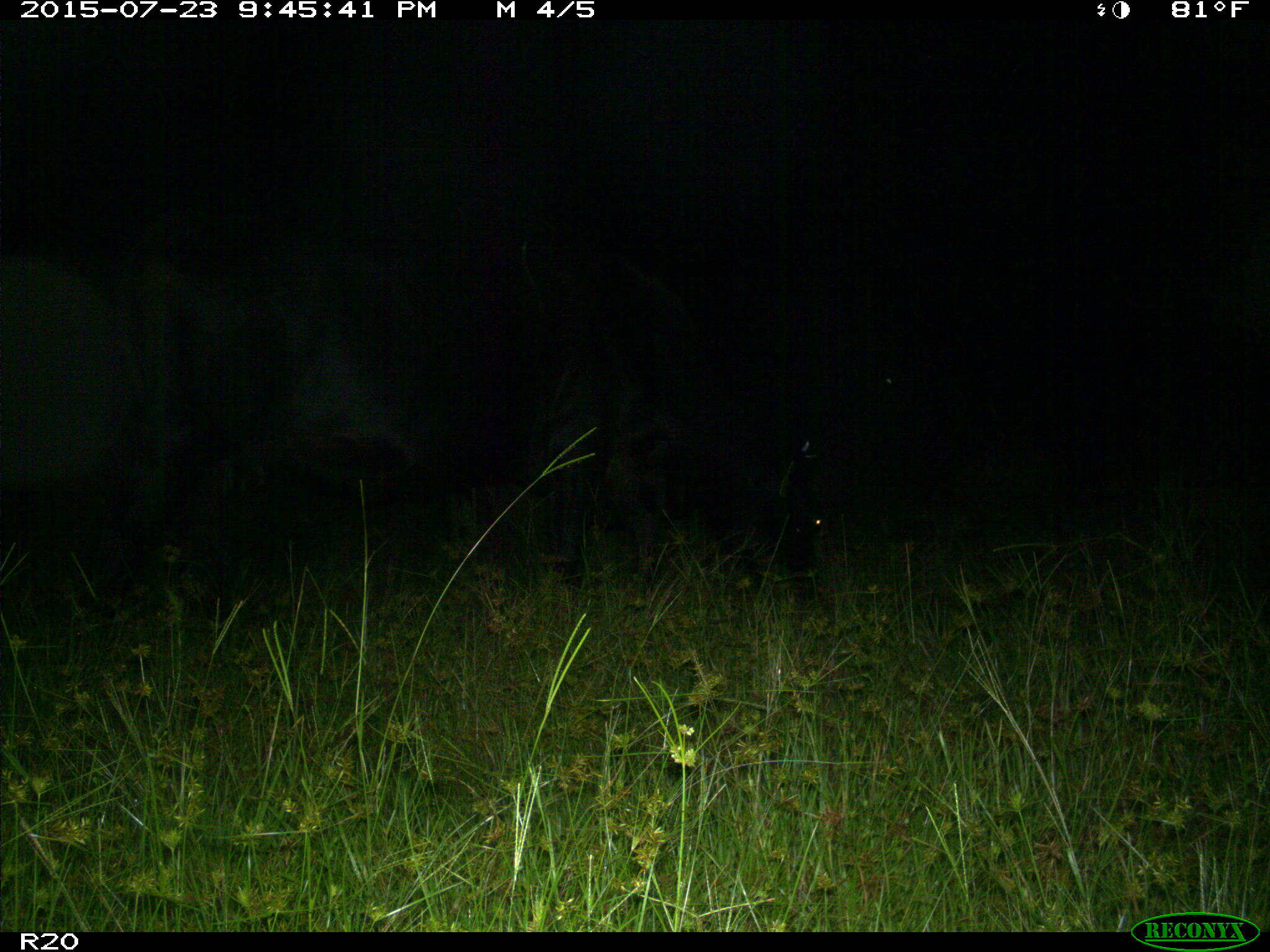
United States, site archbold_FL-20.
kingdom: Animalia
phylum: Chordata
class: Mammalia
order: Artiodactyla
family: Bovidae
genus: Bos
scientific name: Bos taurus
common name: domestic cow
Bos taurus (domestic cow).